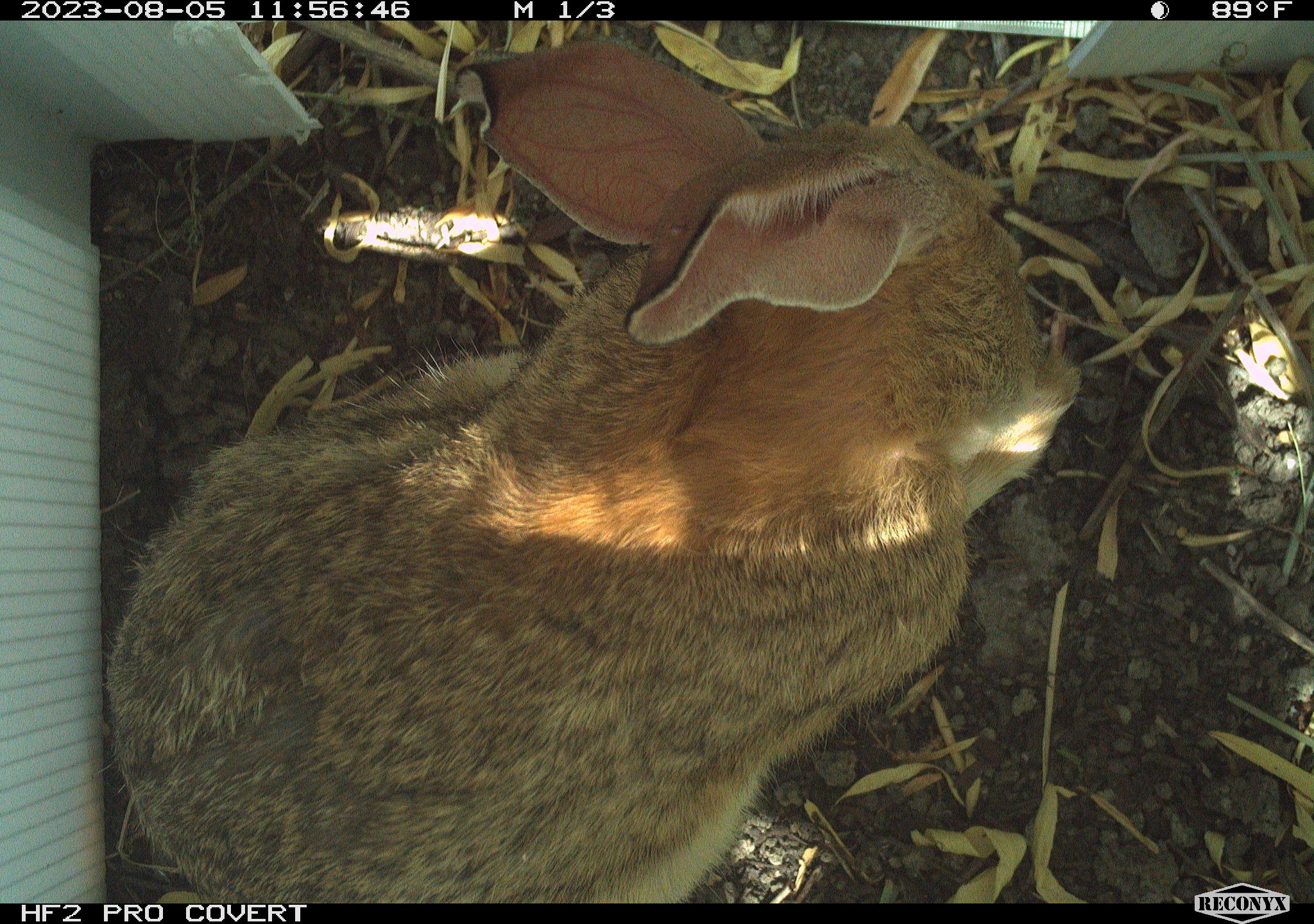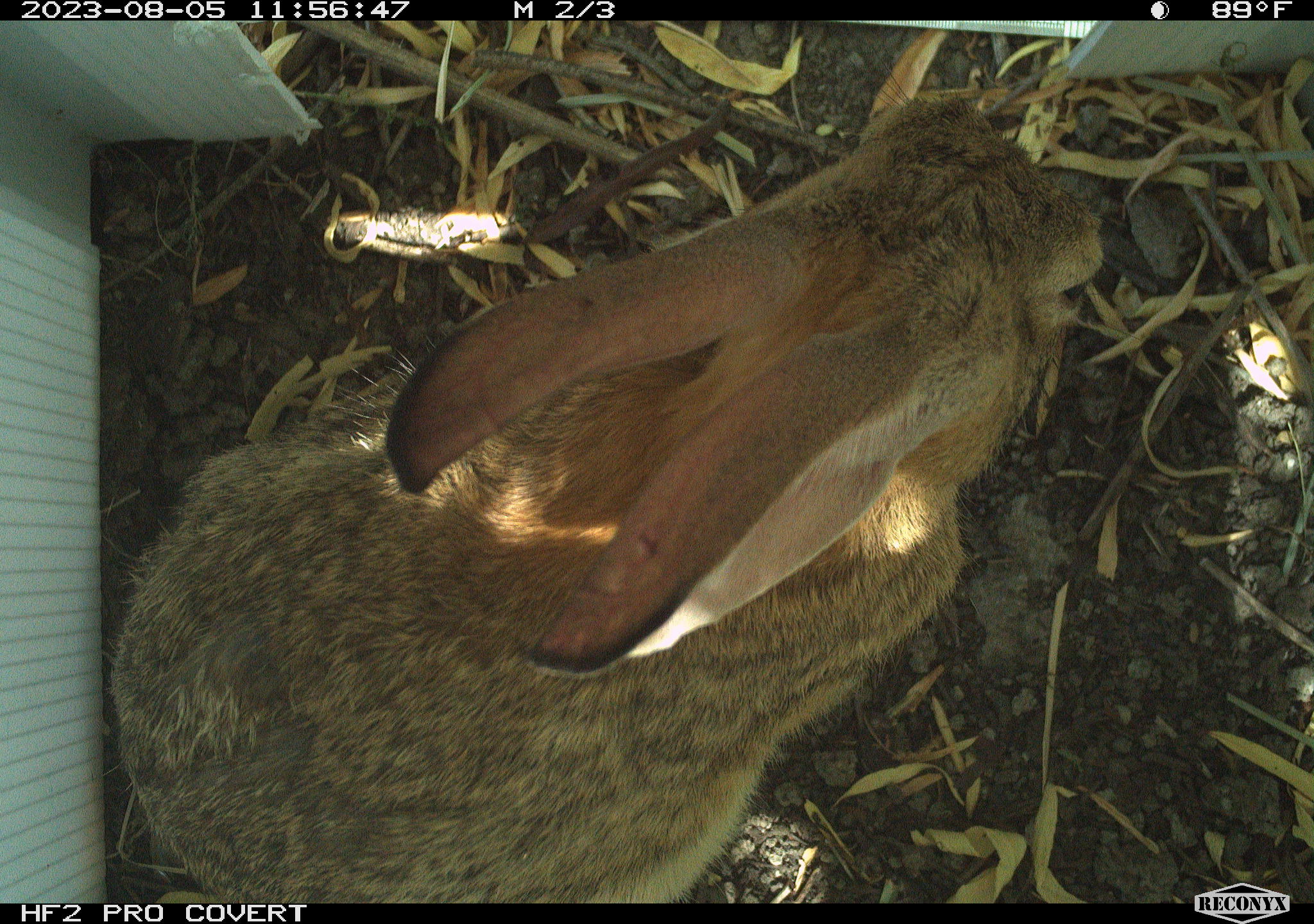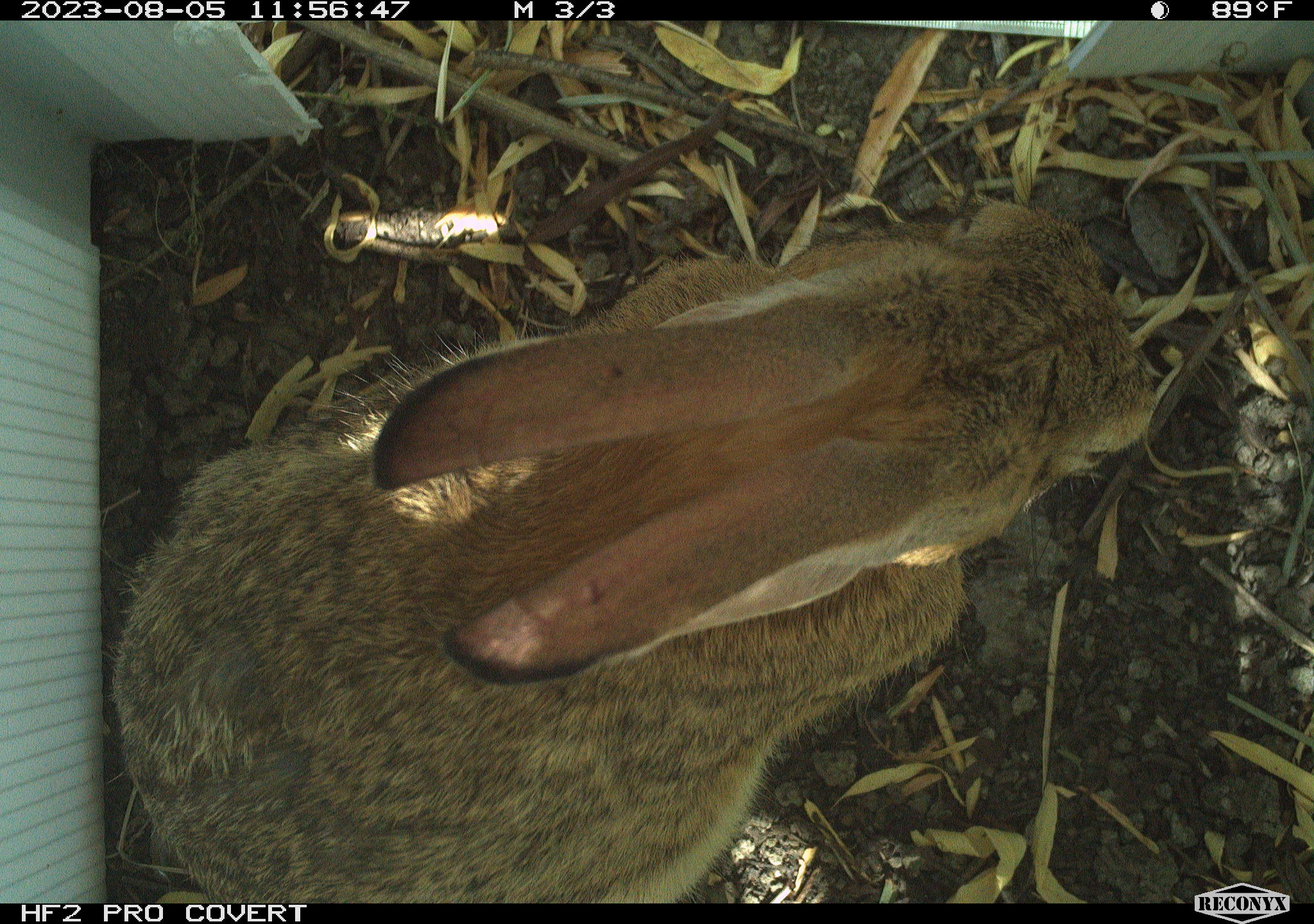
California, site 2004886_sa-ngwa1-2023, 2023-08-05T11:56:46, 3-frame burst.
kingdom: Animalia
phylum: Chordata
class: Mammalia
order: Lagomorpha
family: Leporidae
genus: Sylvilagus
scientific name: Sylvilagus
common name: cottontail rabbits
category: sylvilagus species